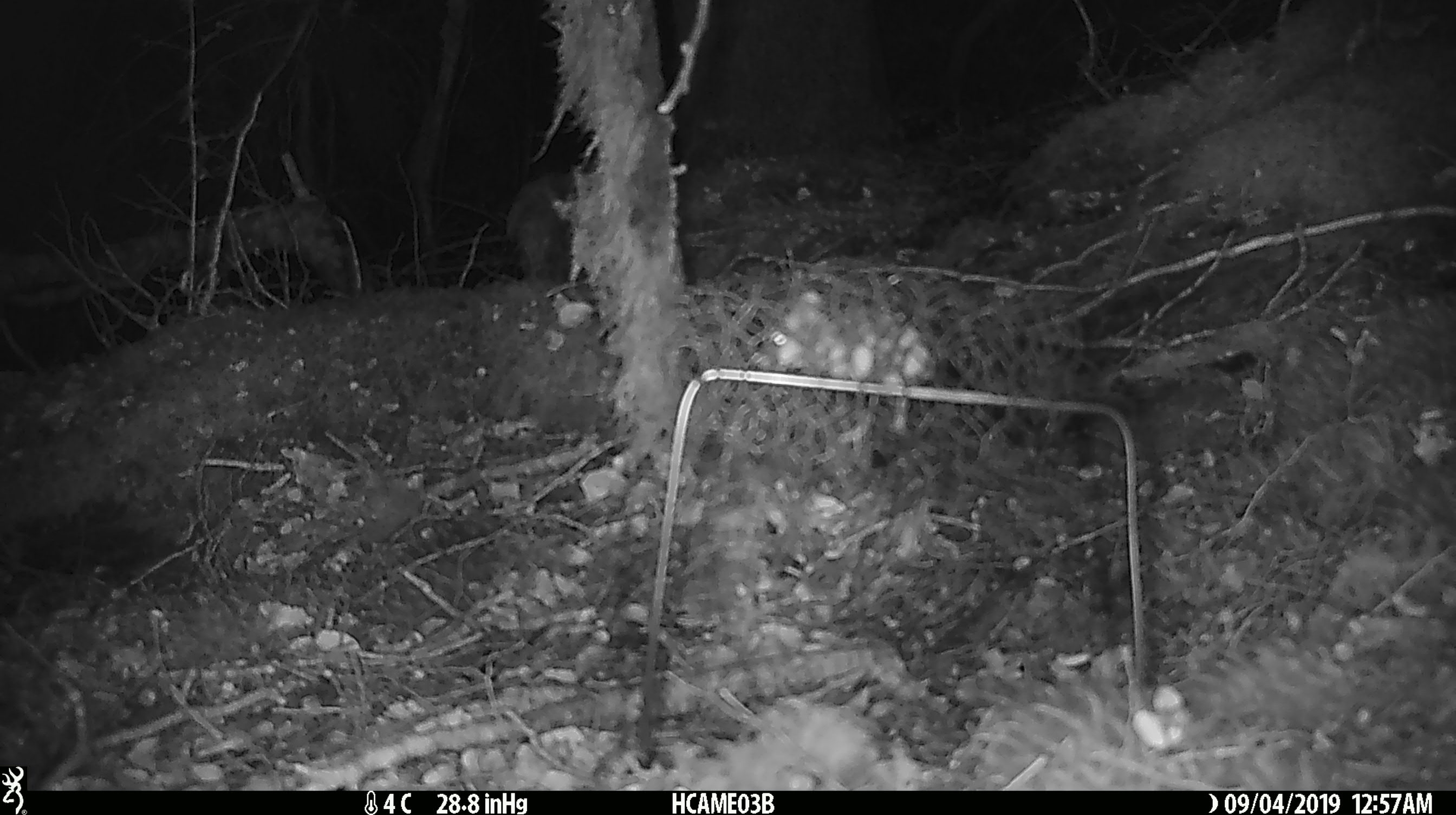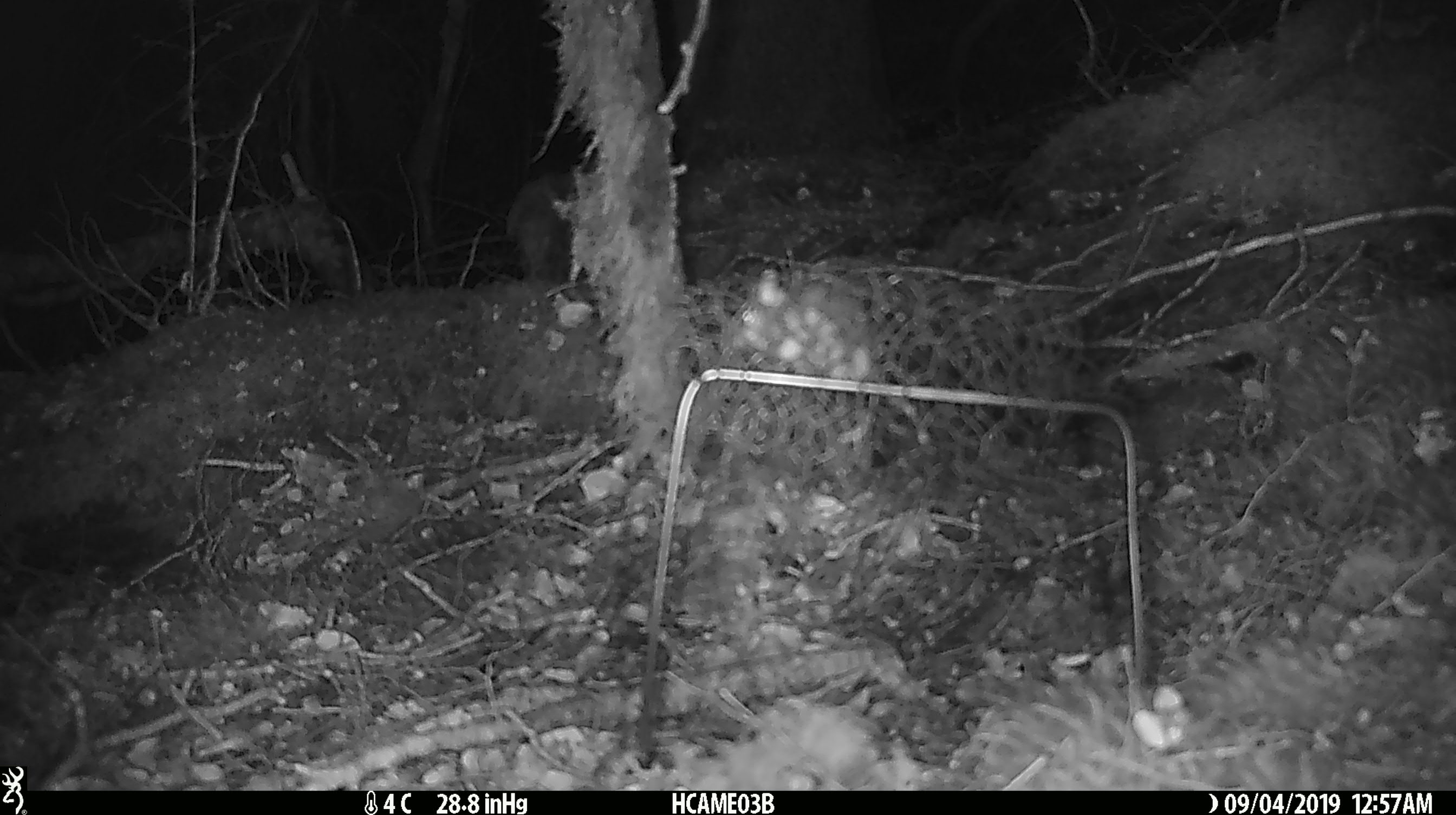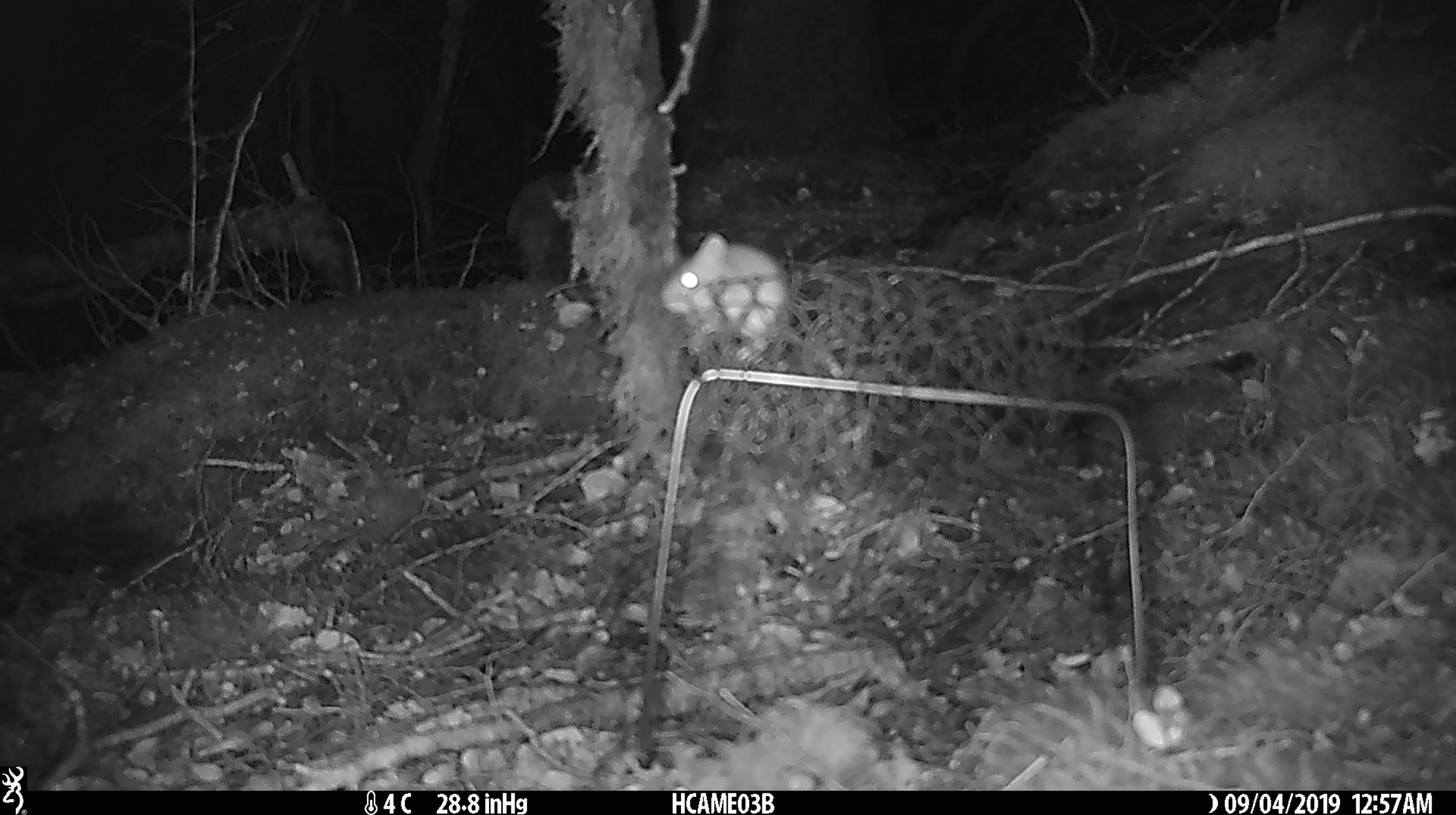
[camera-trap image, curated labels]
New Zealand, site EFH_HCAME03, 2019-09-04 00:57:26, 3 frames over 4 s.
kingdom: Animalia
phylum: Chordata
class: Mammalia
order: Rodentia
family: Muridae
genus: Mus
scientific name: Mus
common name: mouse